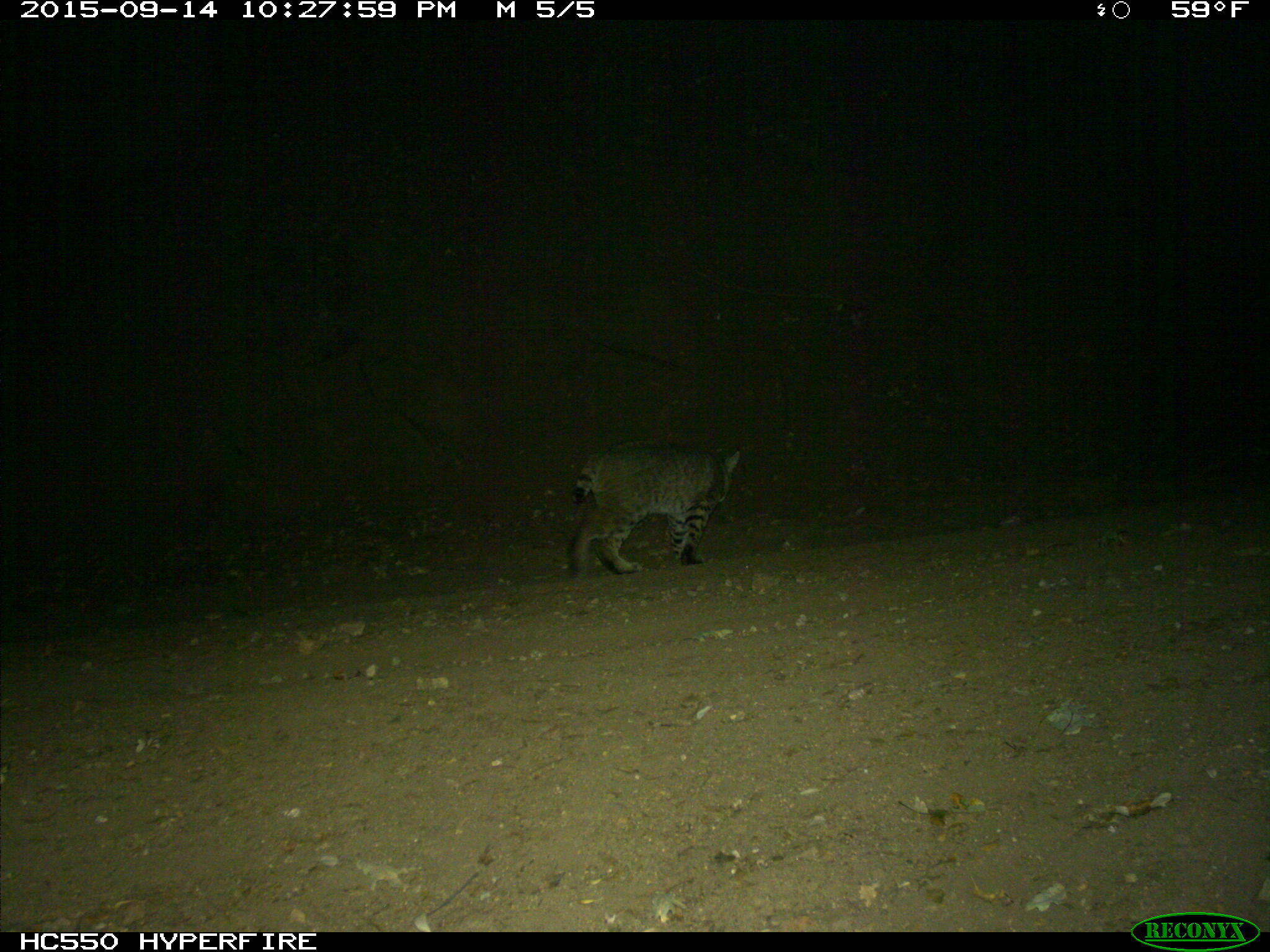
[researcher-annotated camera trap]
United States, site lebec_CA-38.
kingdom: Animalia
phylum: Chordata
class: Mammalia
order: Carnivora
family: Felidae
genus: Lynx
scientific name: Lynx rufus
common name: bobcat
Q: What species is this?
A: Lynx rufus (bobcat).